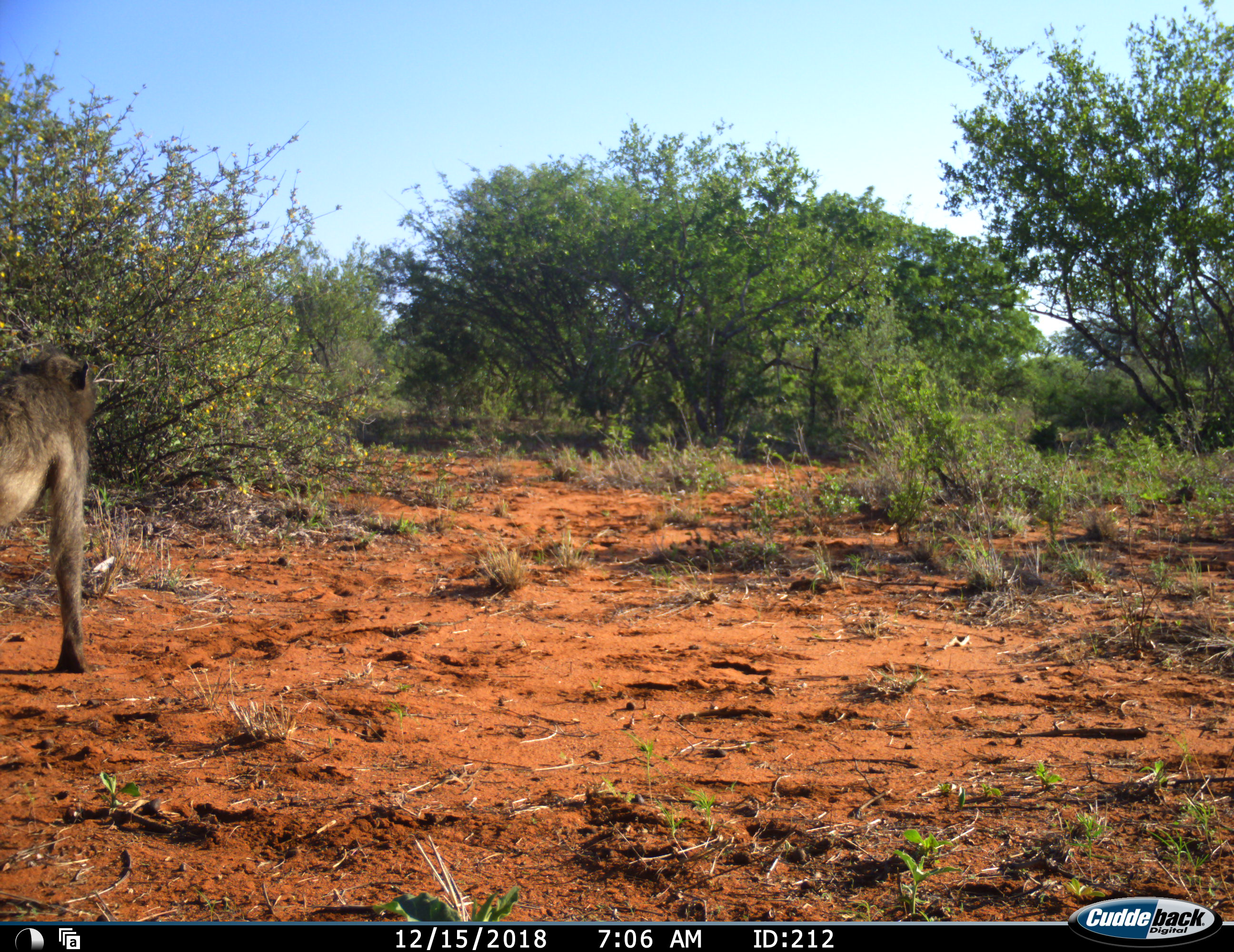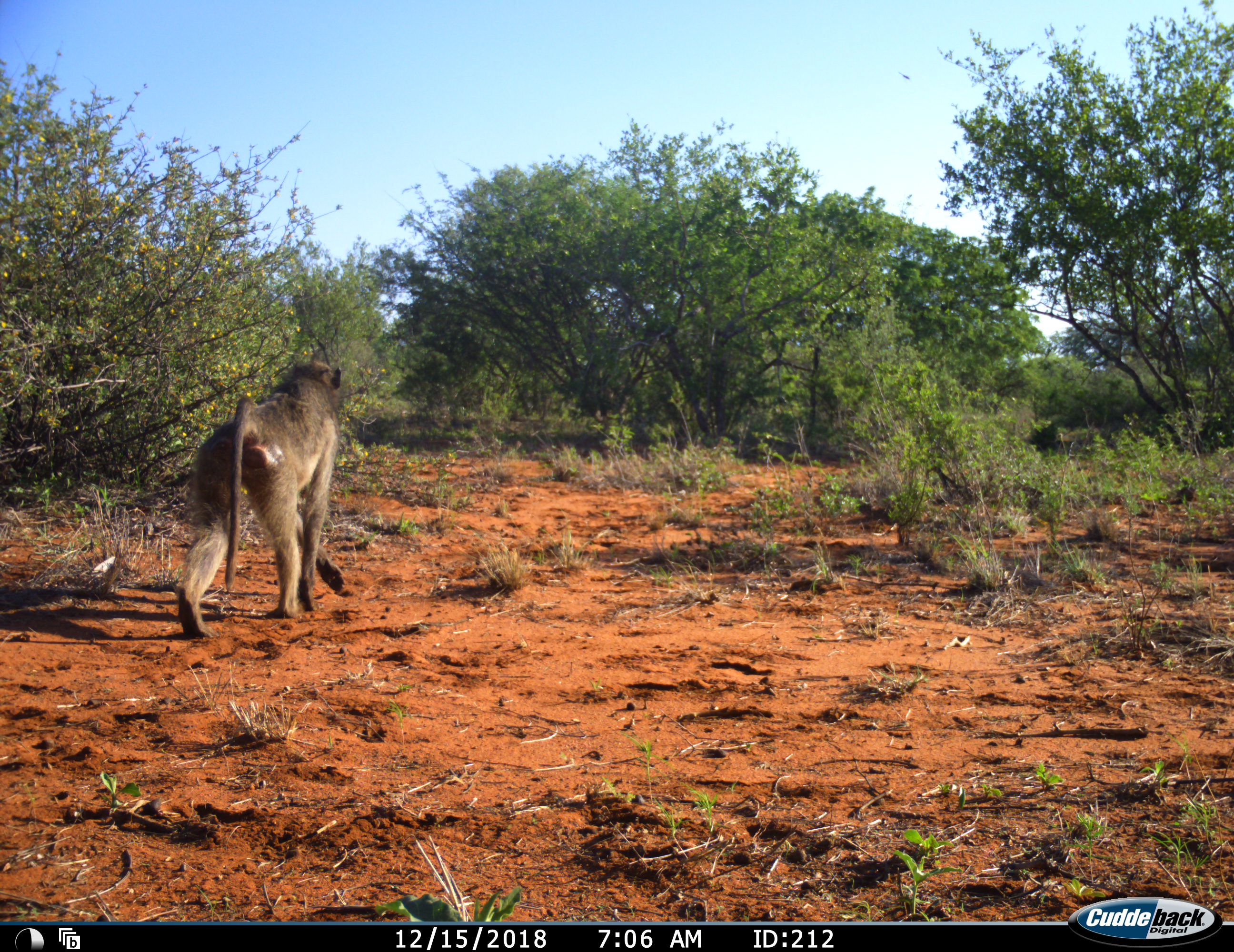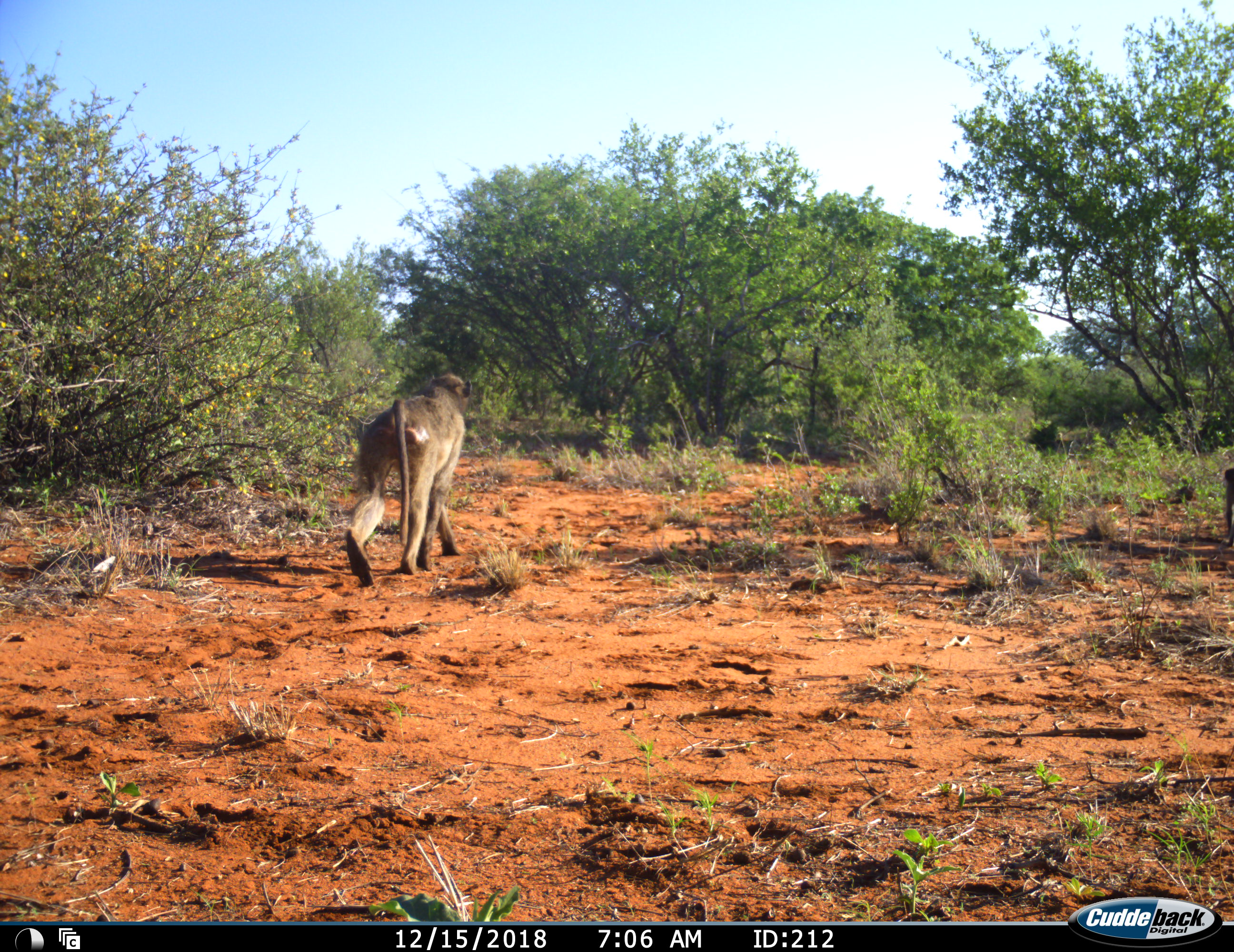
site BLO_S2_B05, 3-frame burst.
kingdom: Animalia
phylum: Chordata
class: Mammalia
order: Primates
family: Cercopithecidae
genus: Papio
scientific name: Papio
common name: baboon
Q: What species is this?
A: Baboon (Papio).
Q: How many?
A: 2.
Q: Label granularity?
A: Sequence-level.